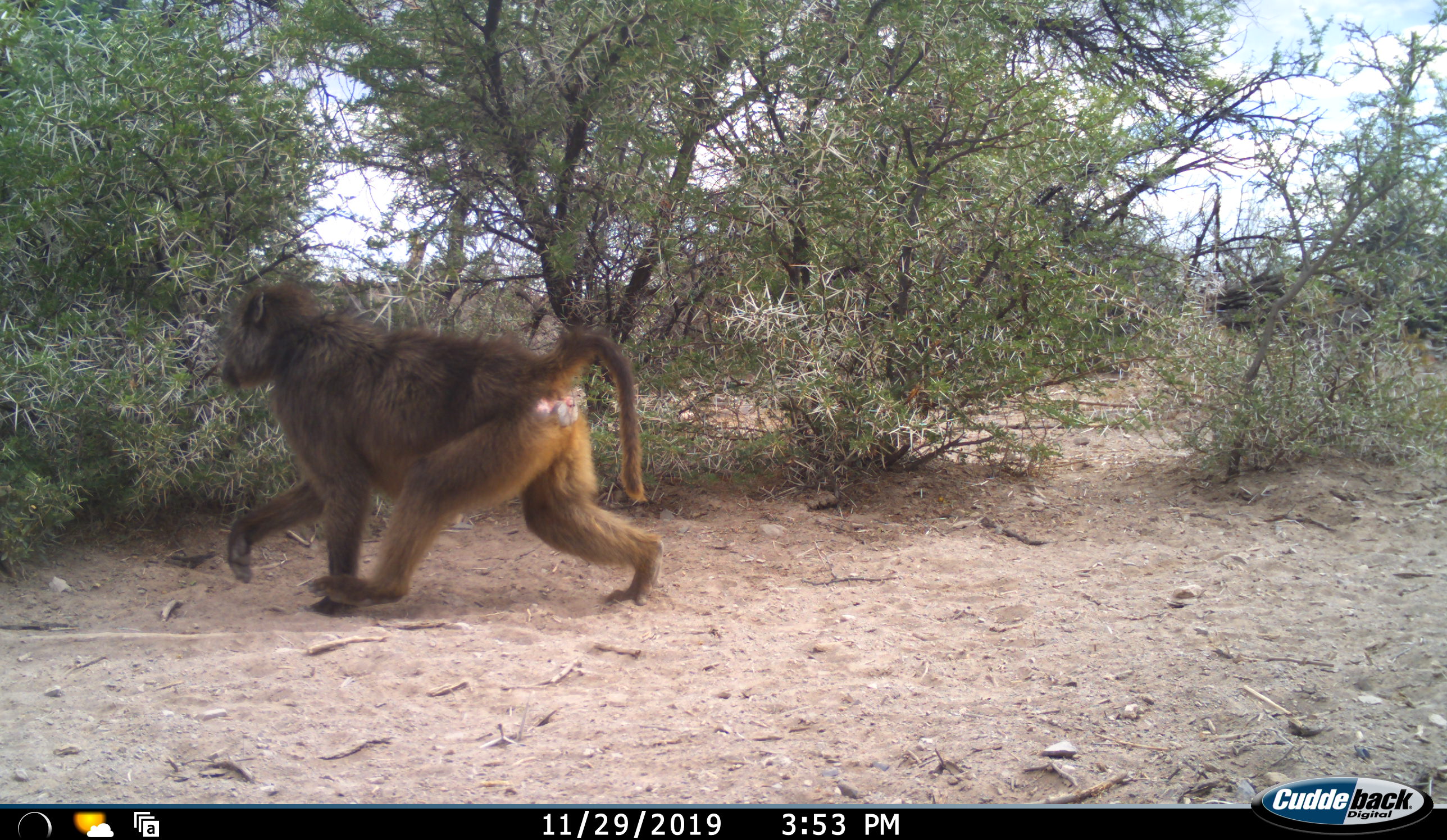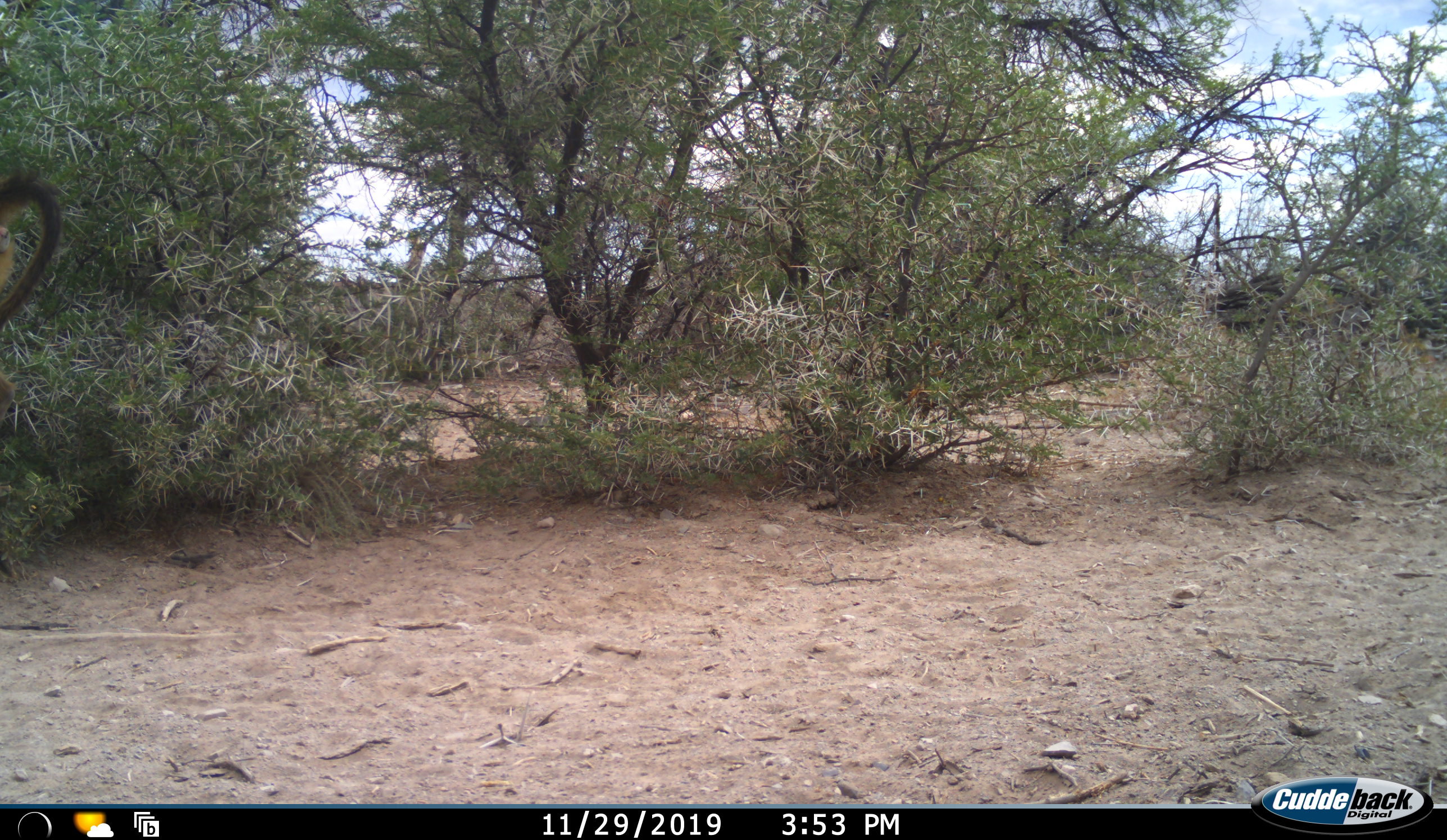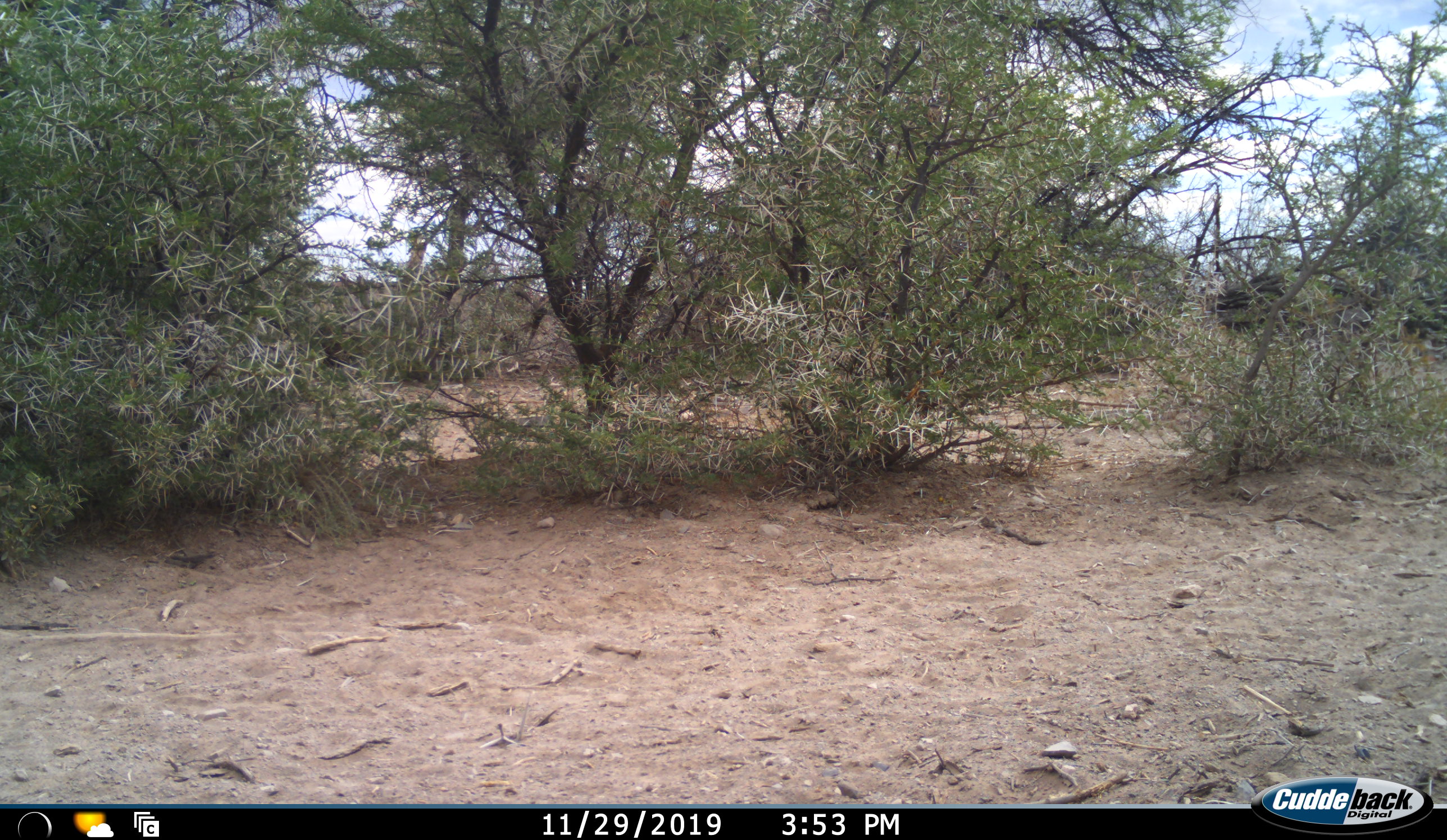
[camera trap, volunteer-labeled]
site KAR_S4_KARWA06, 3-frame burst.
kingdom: Animalia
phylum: Chordata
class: Mammalia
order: Primates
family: Cercopithecidae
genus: Papio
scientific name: Papio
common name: baboon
Baboon (Papio), count 1. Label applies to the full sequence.